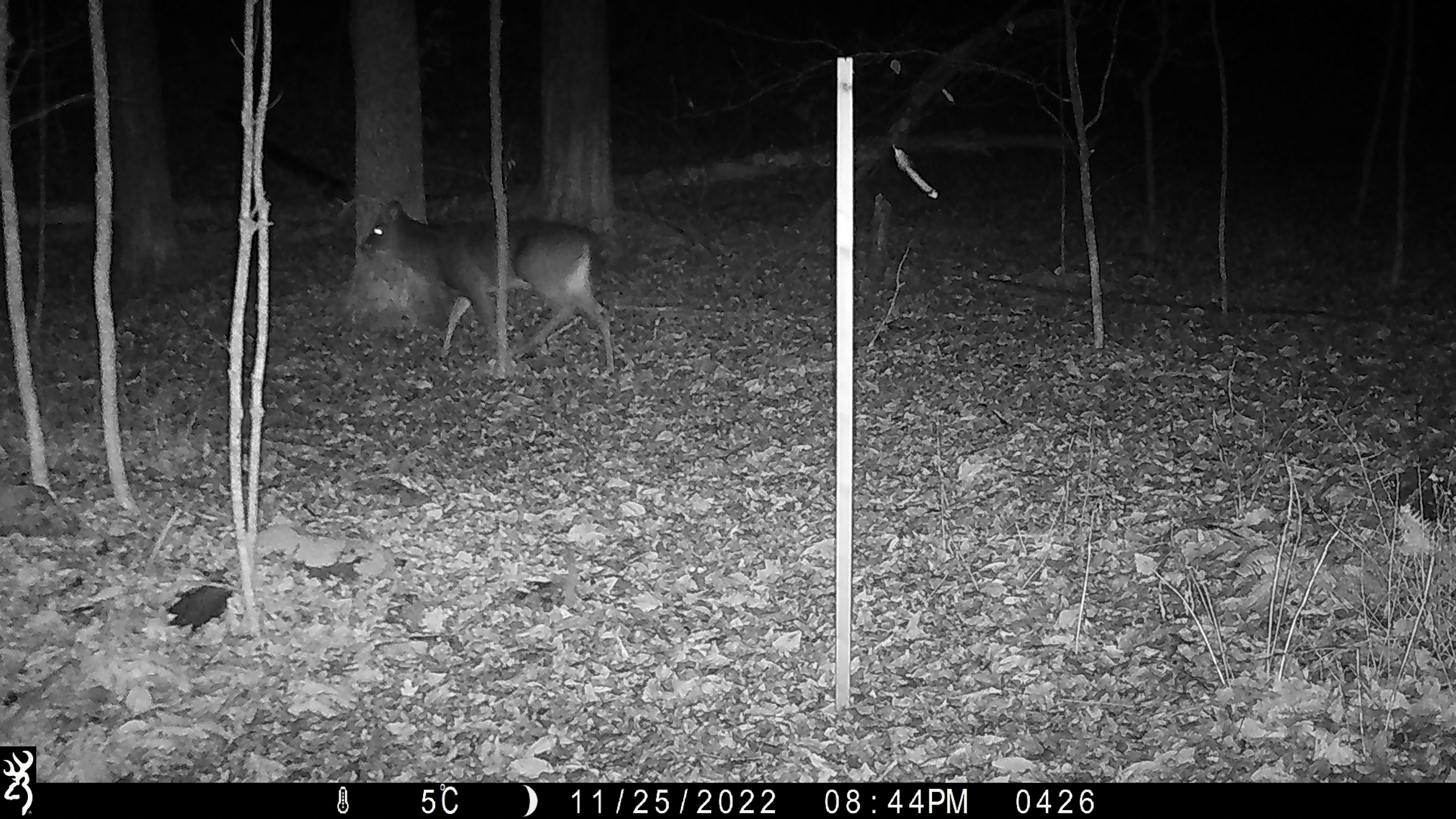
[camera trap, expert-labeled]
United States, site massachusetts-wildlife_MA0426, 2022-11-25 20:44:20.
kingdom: Animalia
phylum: Chordata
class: Mammalia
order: Artiodactyla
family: Cervidae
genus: Odocoileus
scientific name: Odocoileus virginianus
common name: white-tailed deer